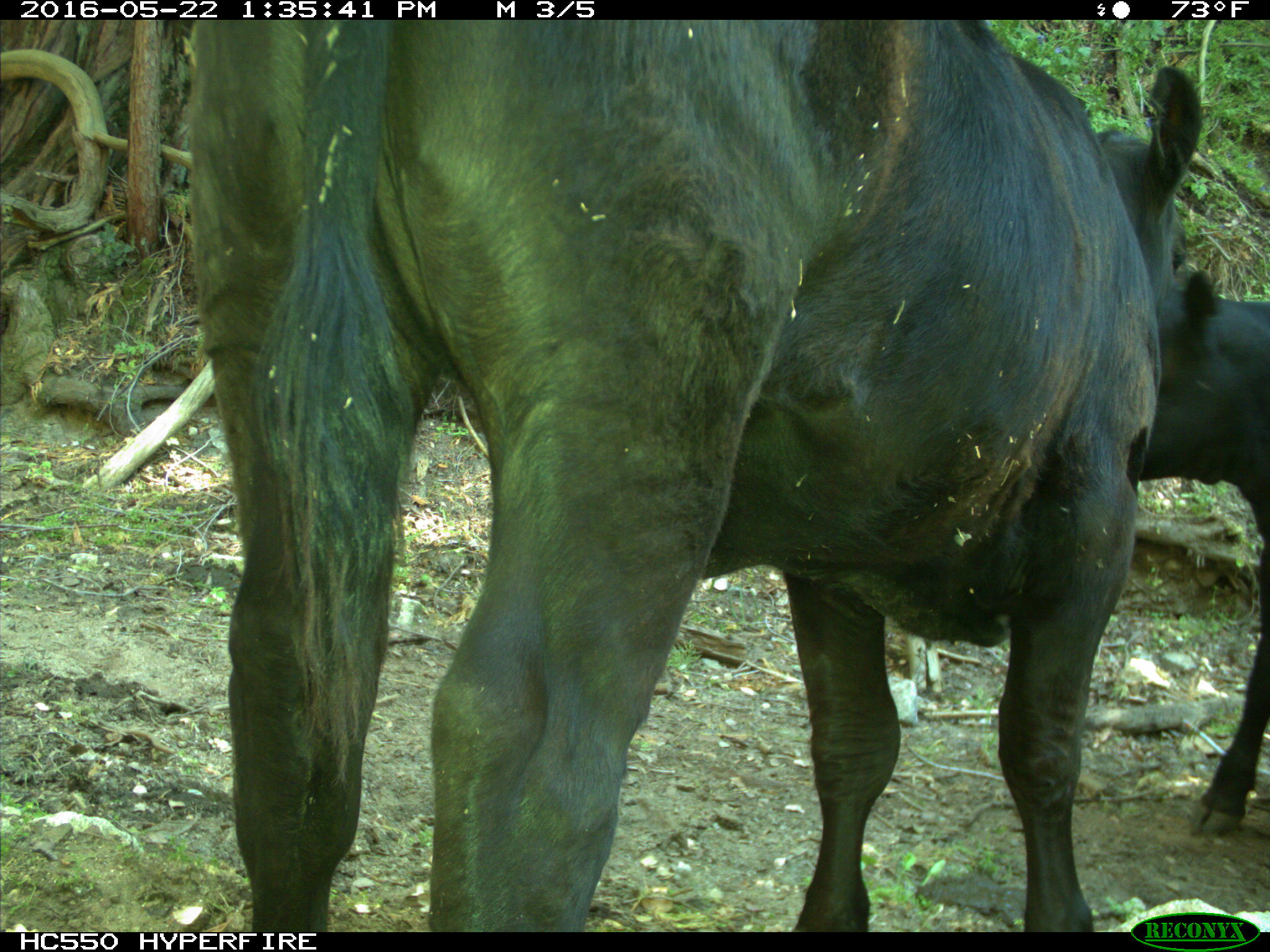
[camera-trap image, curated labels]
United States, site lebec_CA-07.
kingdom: Animalia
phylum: Chordata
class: Mammalia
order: Artiodactyla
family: Bovidae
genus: Bos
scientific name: Bos taurus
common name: domestic cow